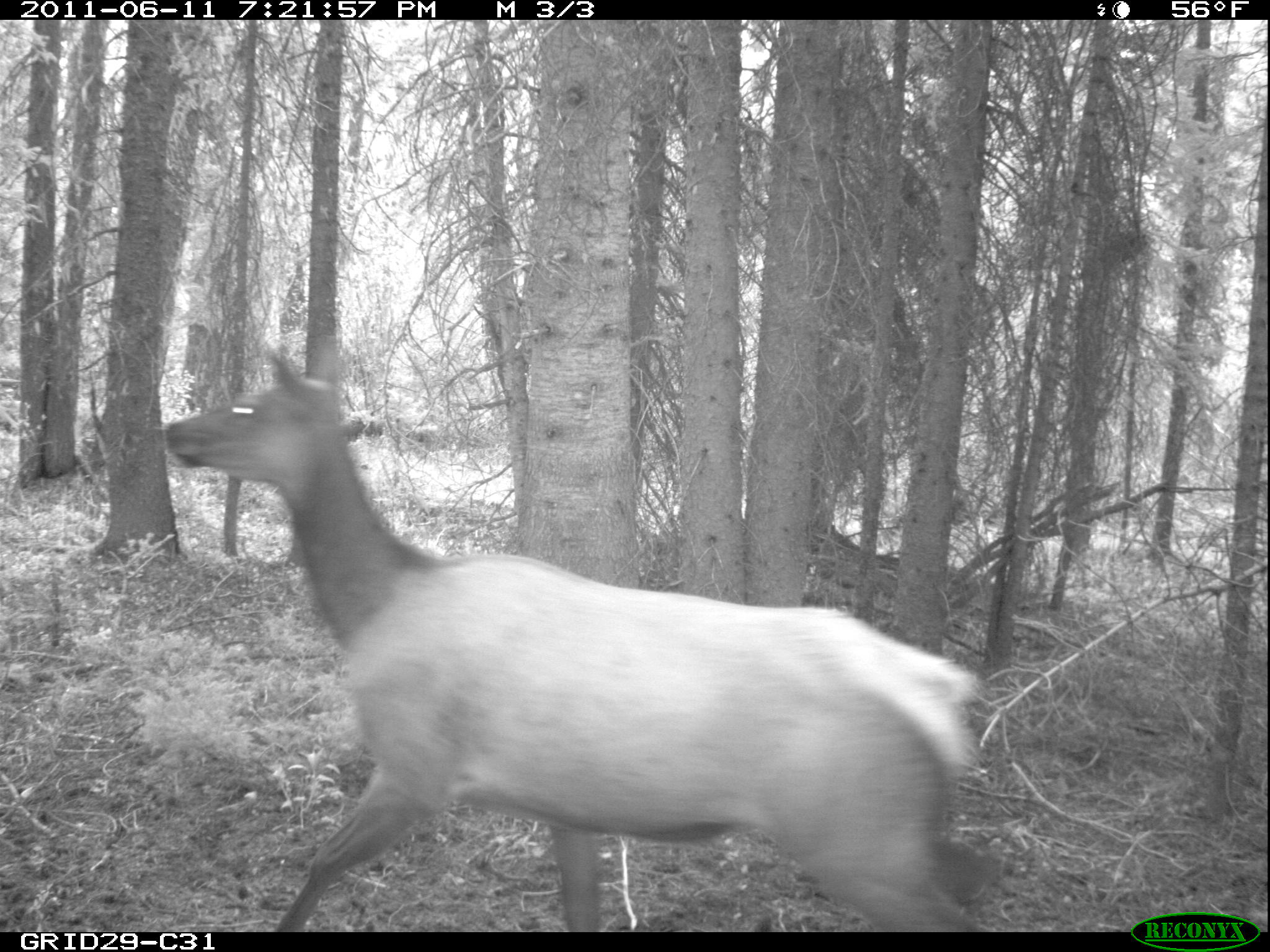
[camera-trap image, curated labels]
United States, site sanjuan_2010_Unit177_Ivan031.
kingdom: Animalia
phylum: Chordata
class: Mammalia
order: Artiodactyla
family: Cervidae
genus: Cervus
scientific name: Cervus elaphus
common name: red deer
Cervus elaphus (red deer).